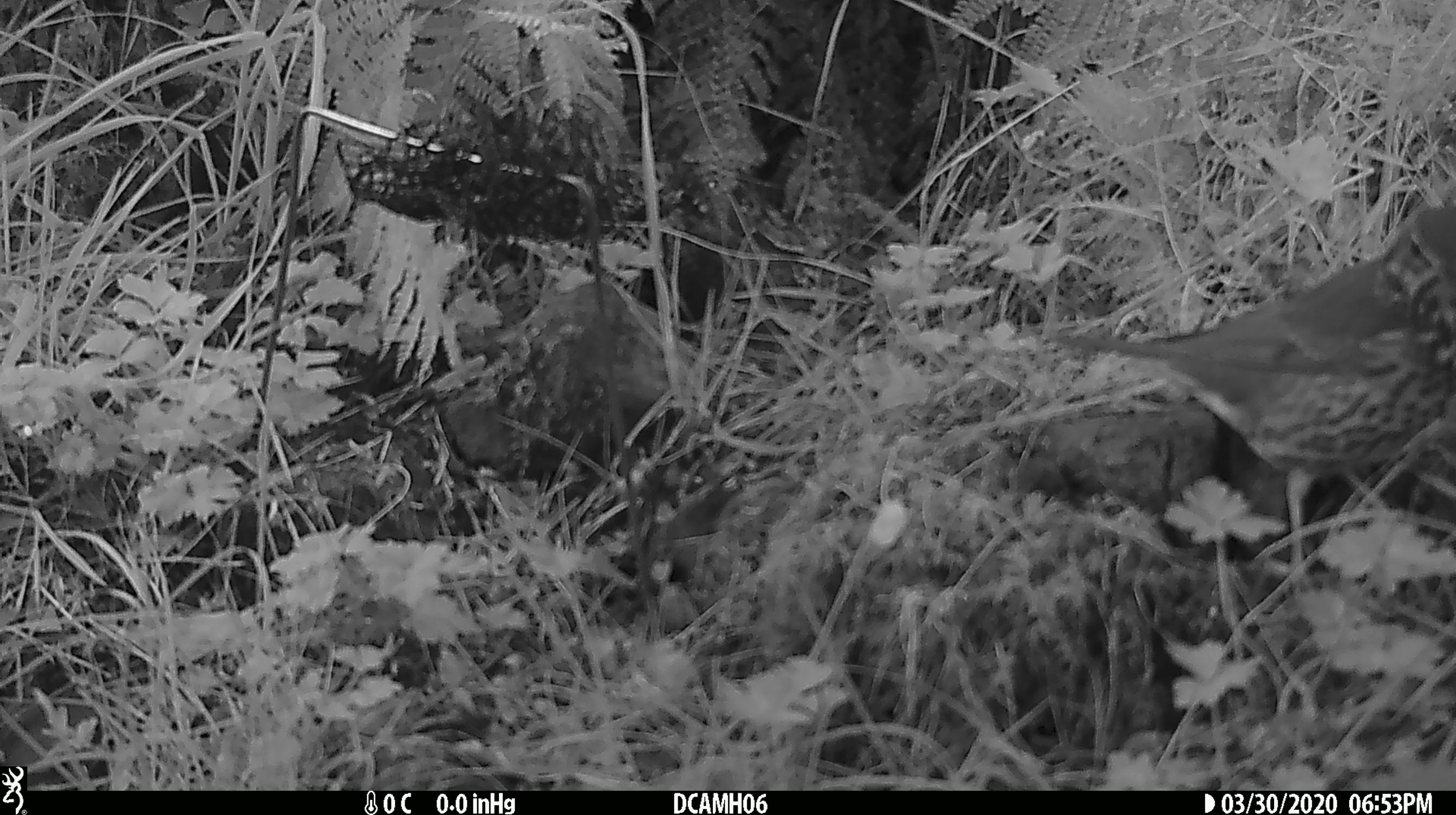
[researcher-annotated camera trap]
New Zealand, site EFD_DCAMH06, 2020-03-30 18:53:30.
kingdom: Animalia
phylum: Chordata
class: Aves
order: Passeriformes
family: Turdidae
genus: Turdus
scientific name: Turdus philomelos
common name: song thrush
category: thrush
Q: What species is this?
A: Thrush (song thrush) (Turdus philomelos).